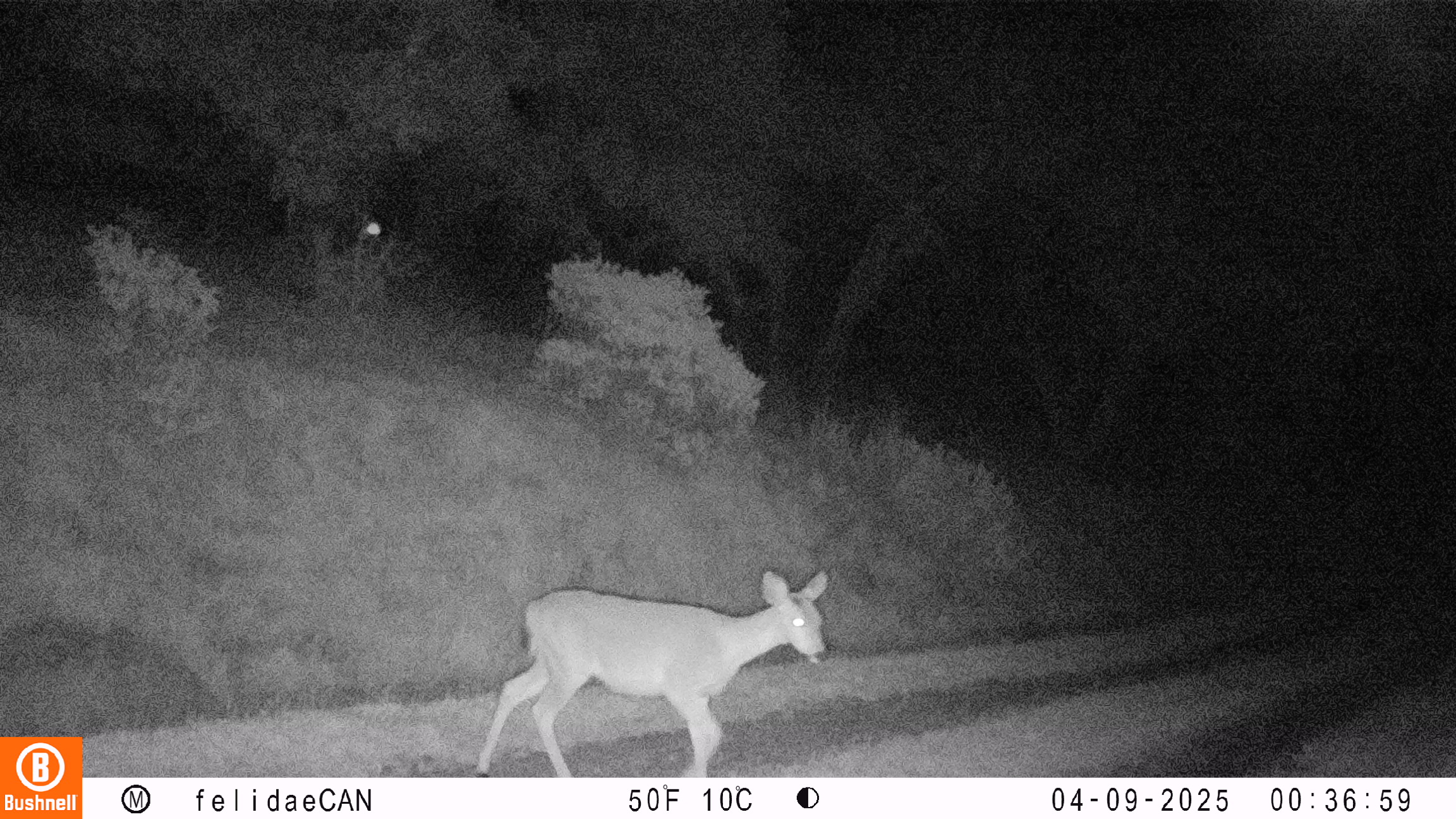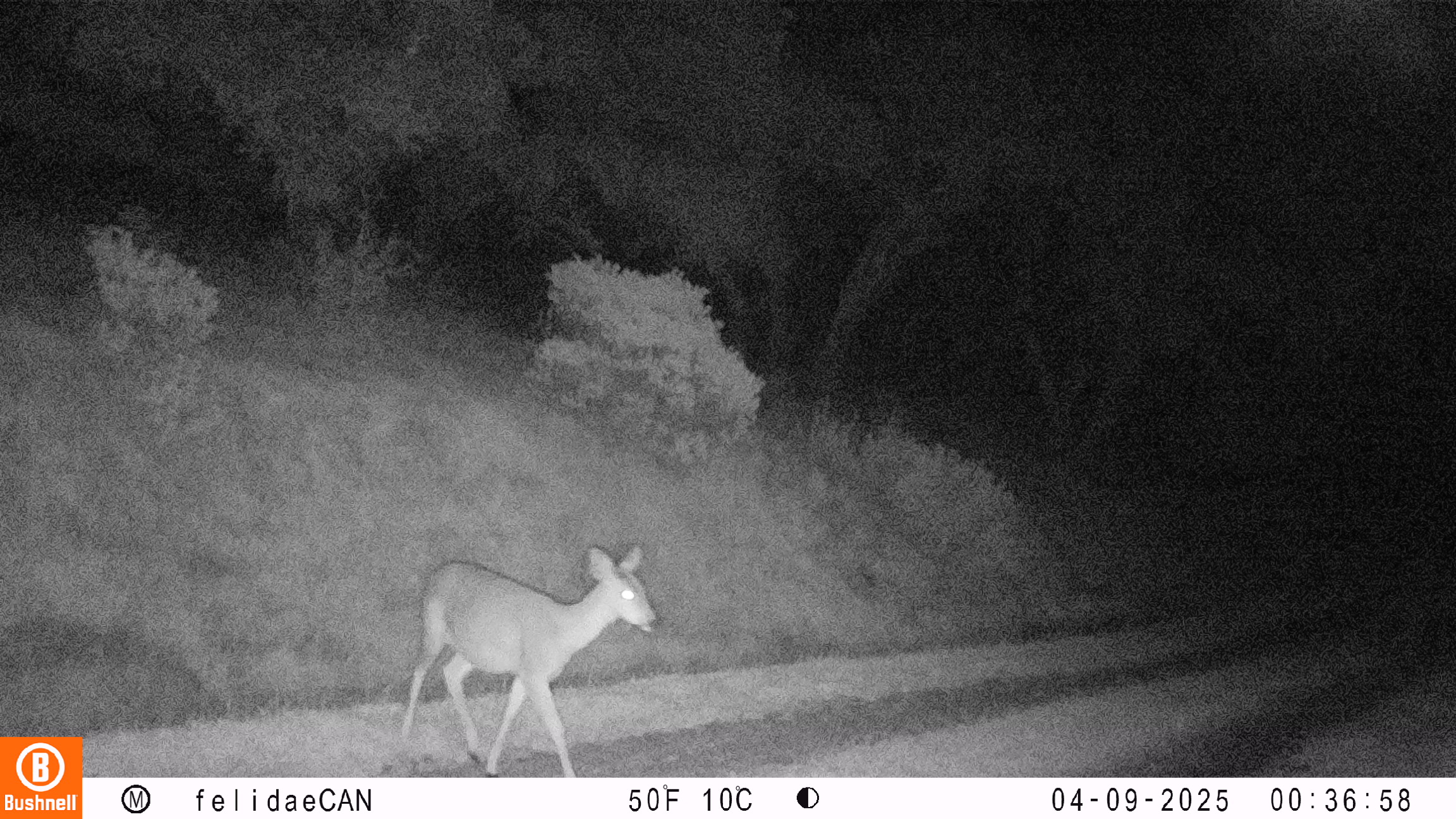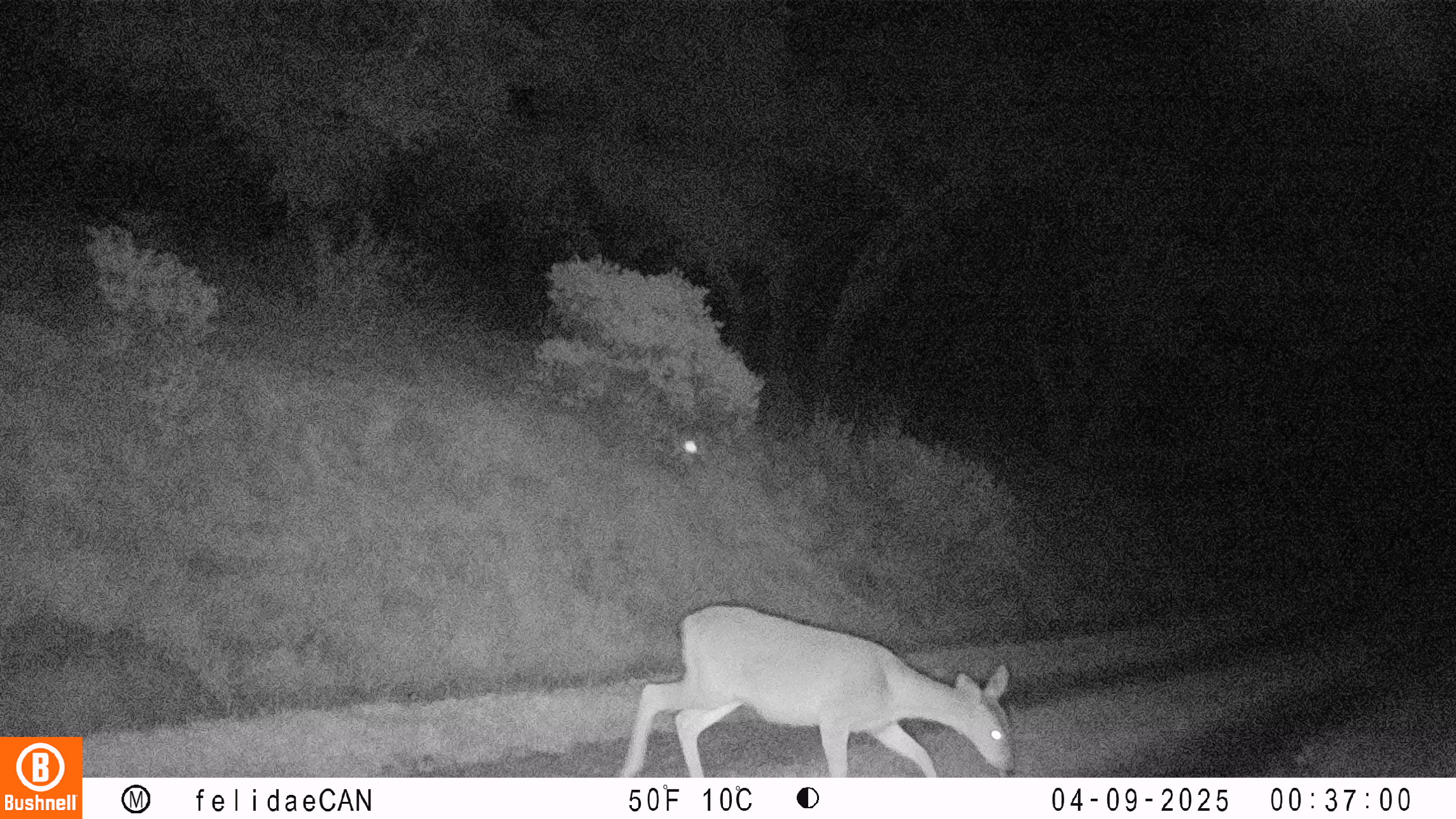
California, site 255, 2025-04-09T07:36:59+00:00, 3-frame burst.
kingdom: Animalia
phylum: Chordata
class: Mammalia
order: Artiodactyla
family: Cervidae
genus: Odocoileus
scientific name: Odocoileus hemionus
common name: mule deer